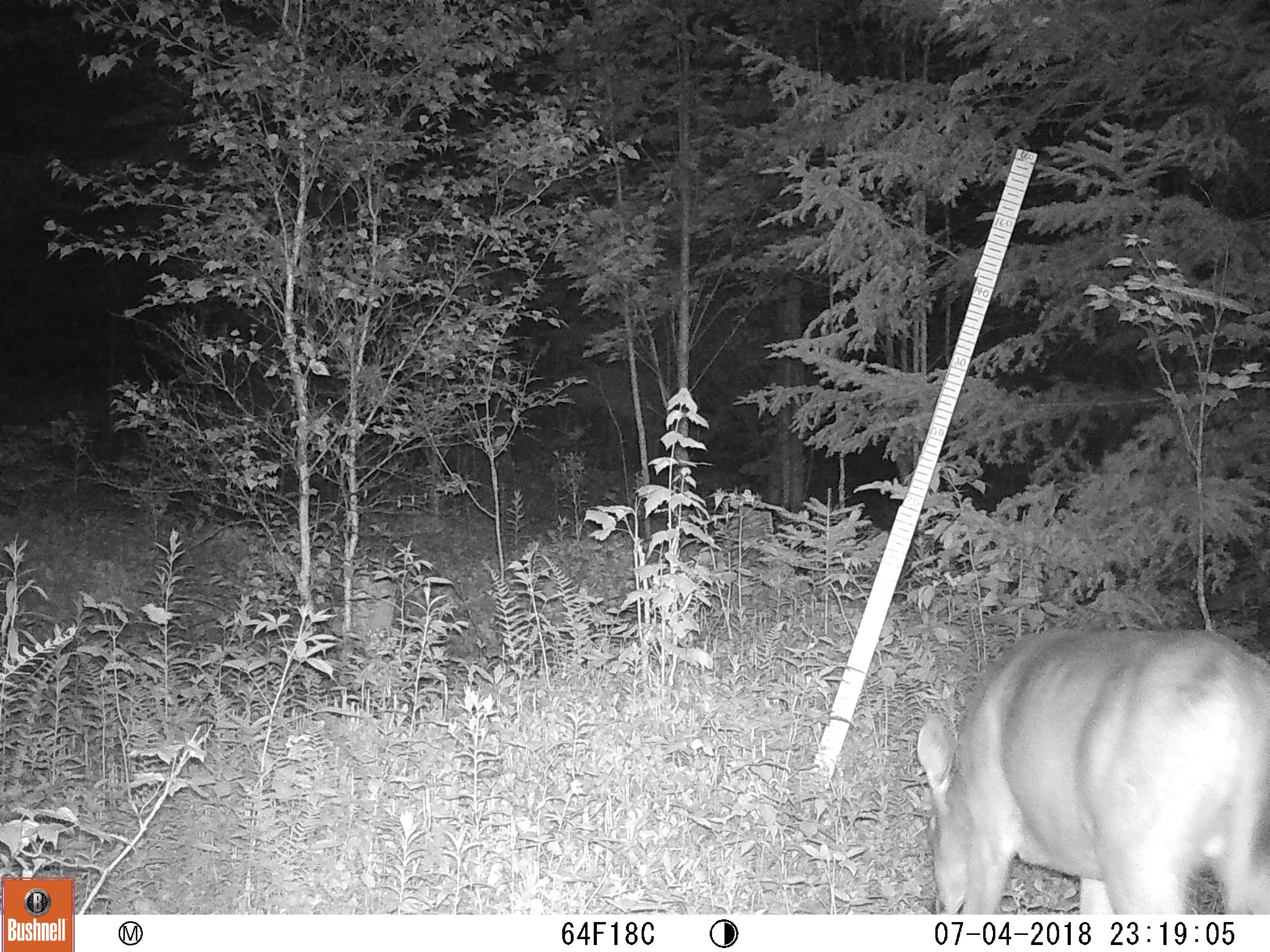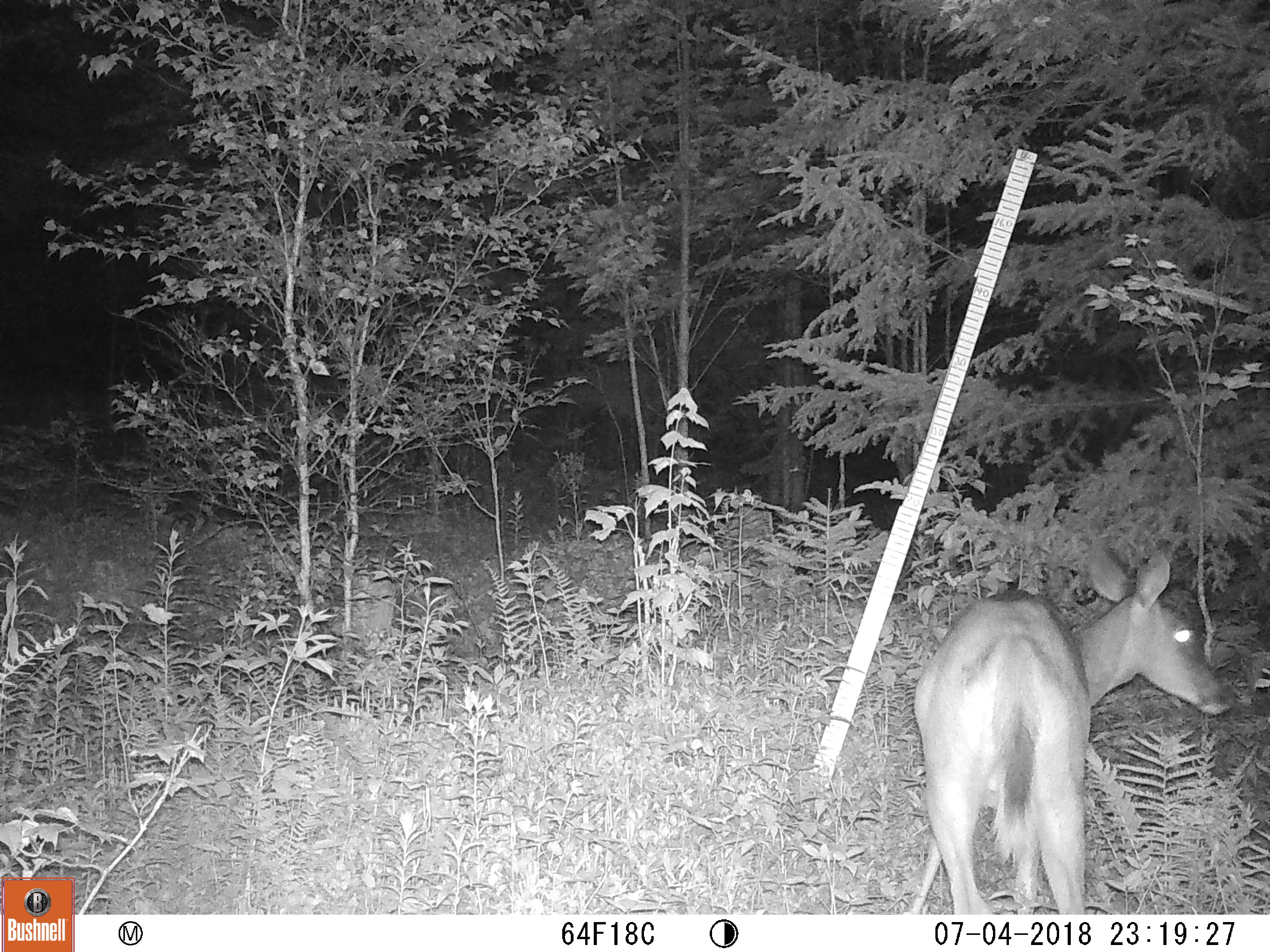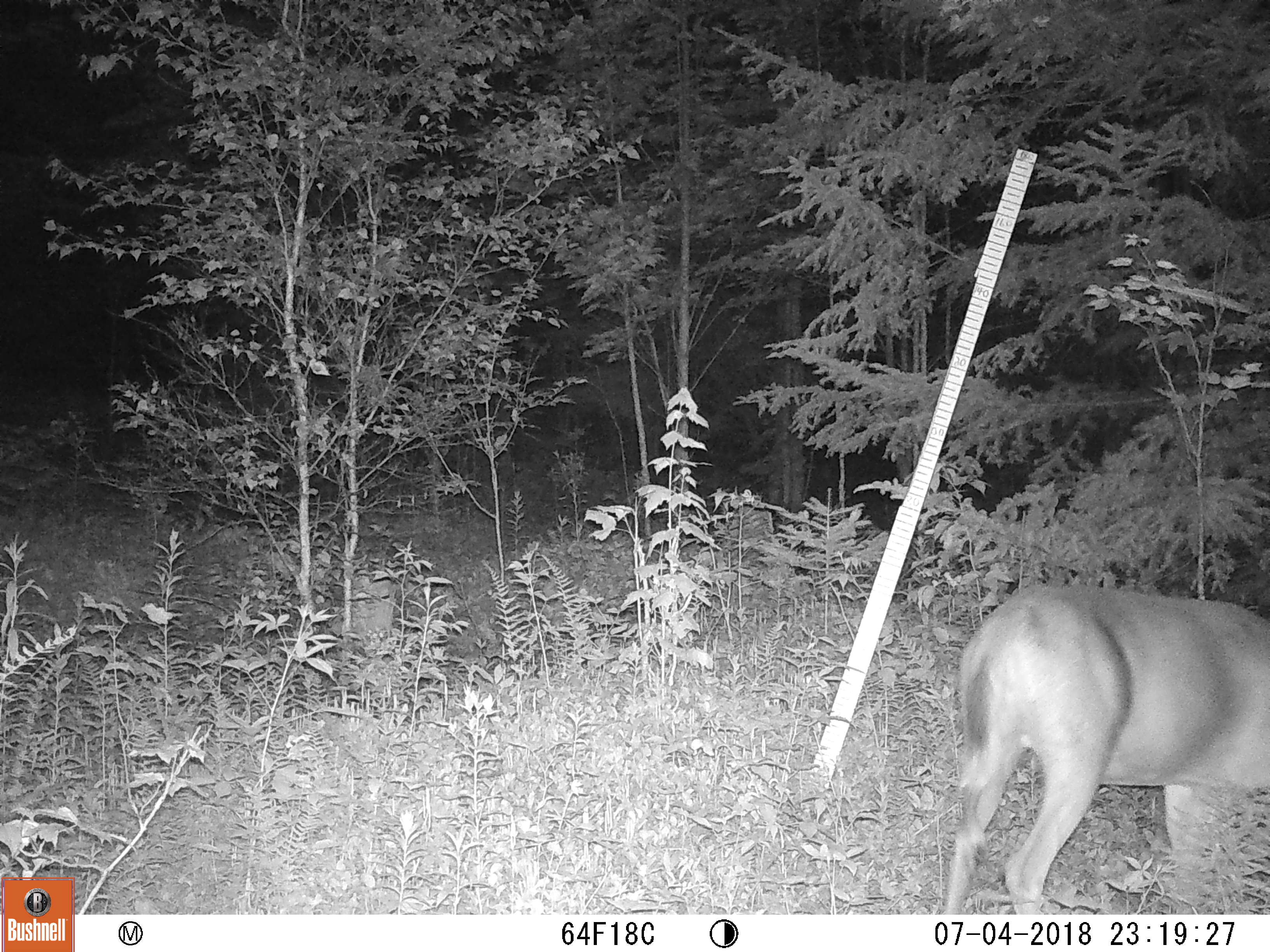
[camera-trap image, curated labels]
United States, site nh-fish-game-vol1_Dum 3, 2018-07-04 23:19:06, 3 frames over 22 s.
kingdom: Animalia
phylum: Chordata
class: Mammalia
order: Artiodactyla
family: Cervidae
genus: Odocoileus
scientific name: Odocoileus virginianus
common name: white-tailed deer